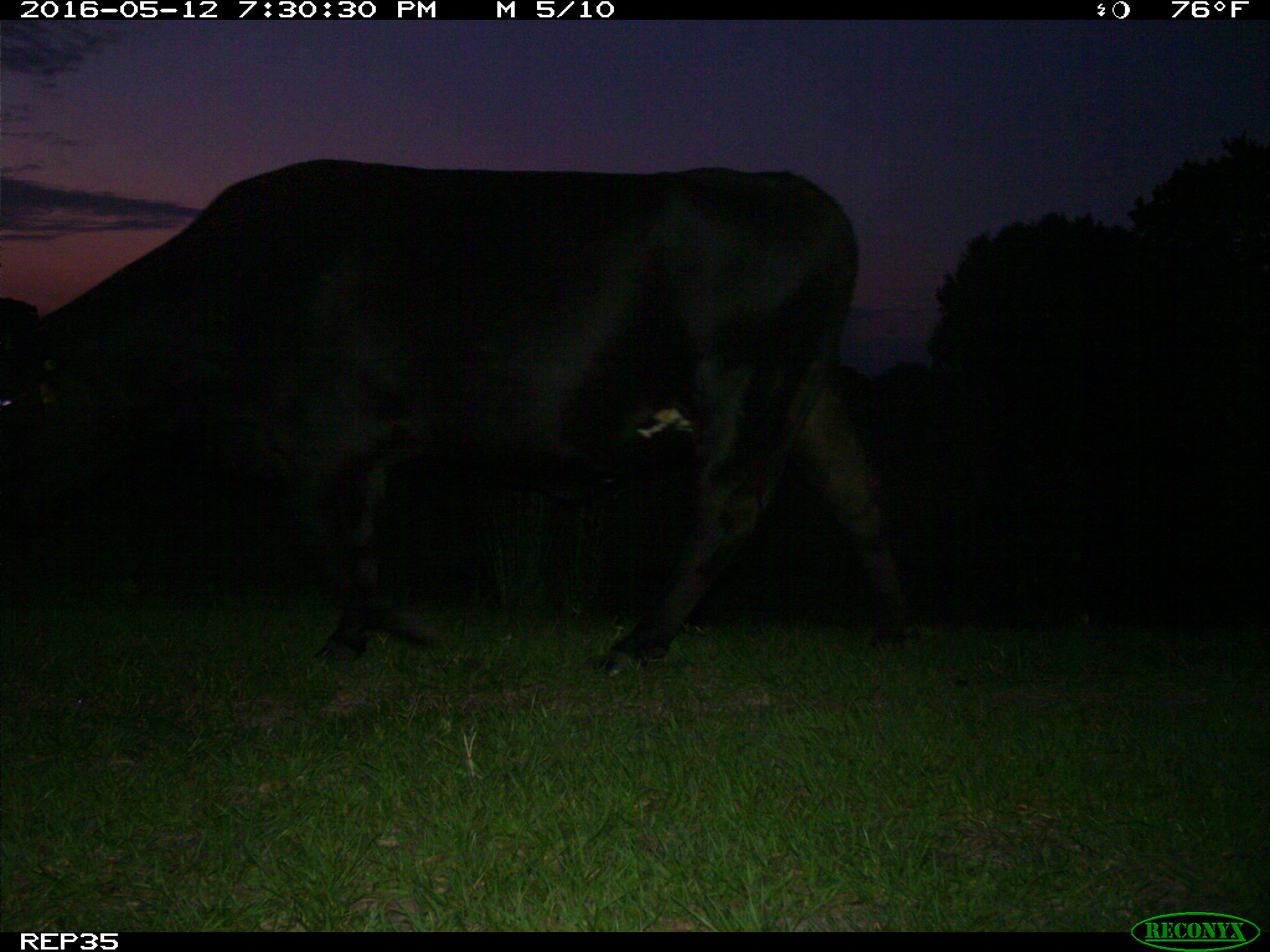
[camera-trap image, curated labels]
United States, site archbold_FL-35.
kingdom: Animalia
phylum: Chordata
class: Mammalia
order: Artiodactyla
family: Bovidae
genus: Bos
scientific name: Bos taurus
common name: domestic cow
Bos taurus (domestic cow).